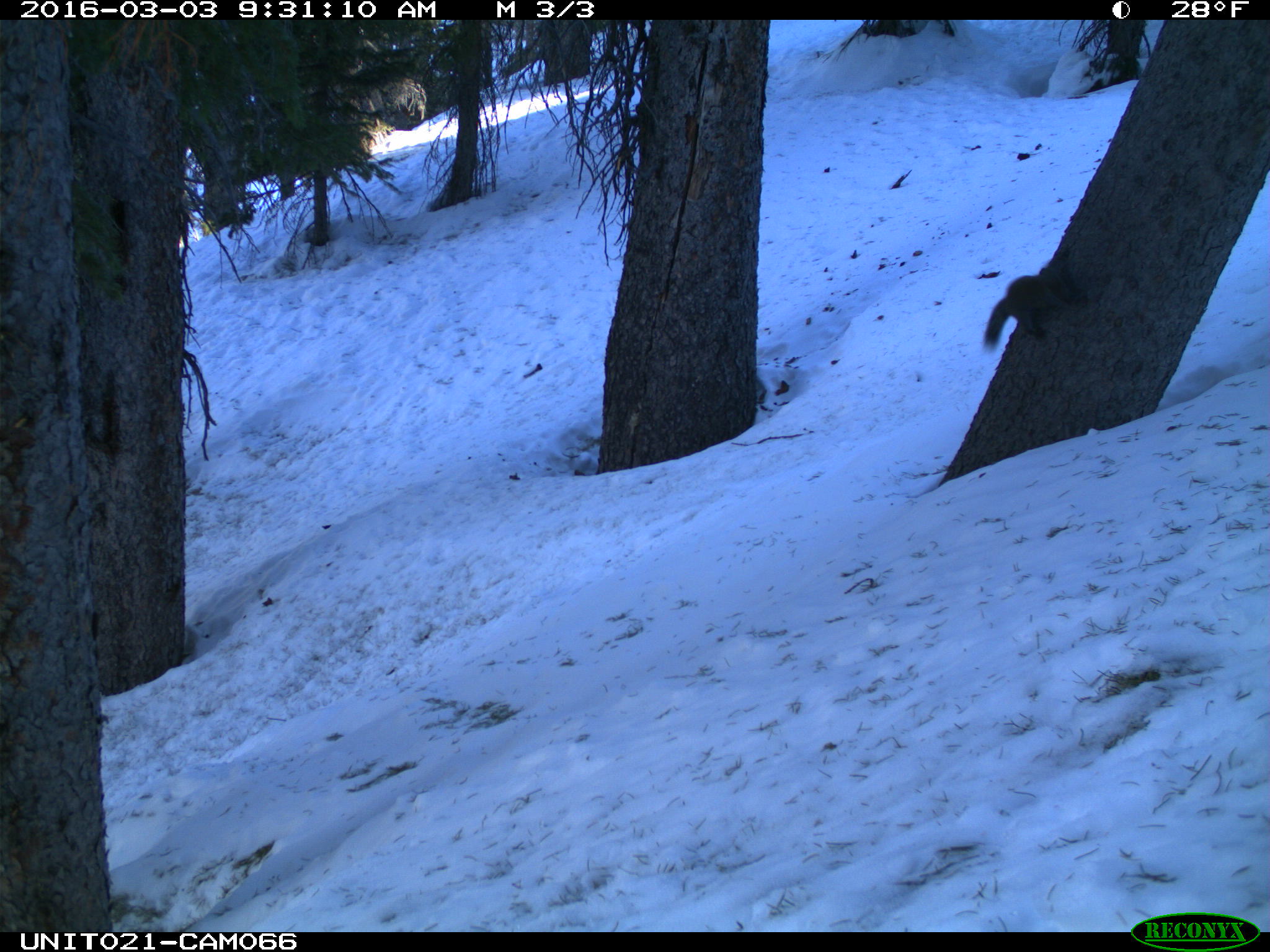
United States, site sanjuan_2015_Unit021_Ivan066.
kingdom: Animalia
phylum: Chordata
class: Mammalia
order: Rodentia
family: Sciuridae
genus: Tamiasciurus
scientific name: Tamiasciurus hudsonicus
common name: american red squirrel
Tamiasciurus hudsonicus (american red squirrel).